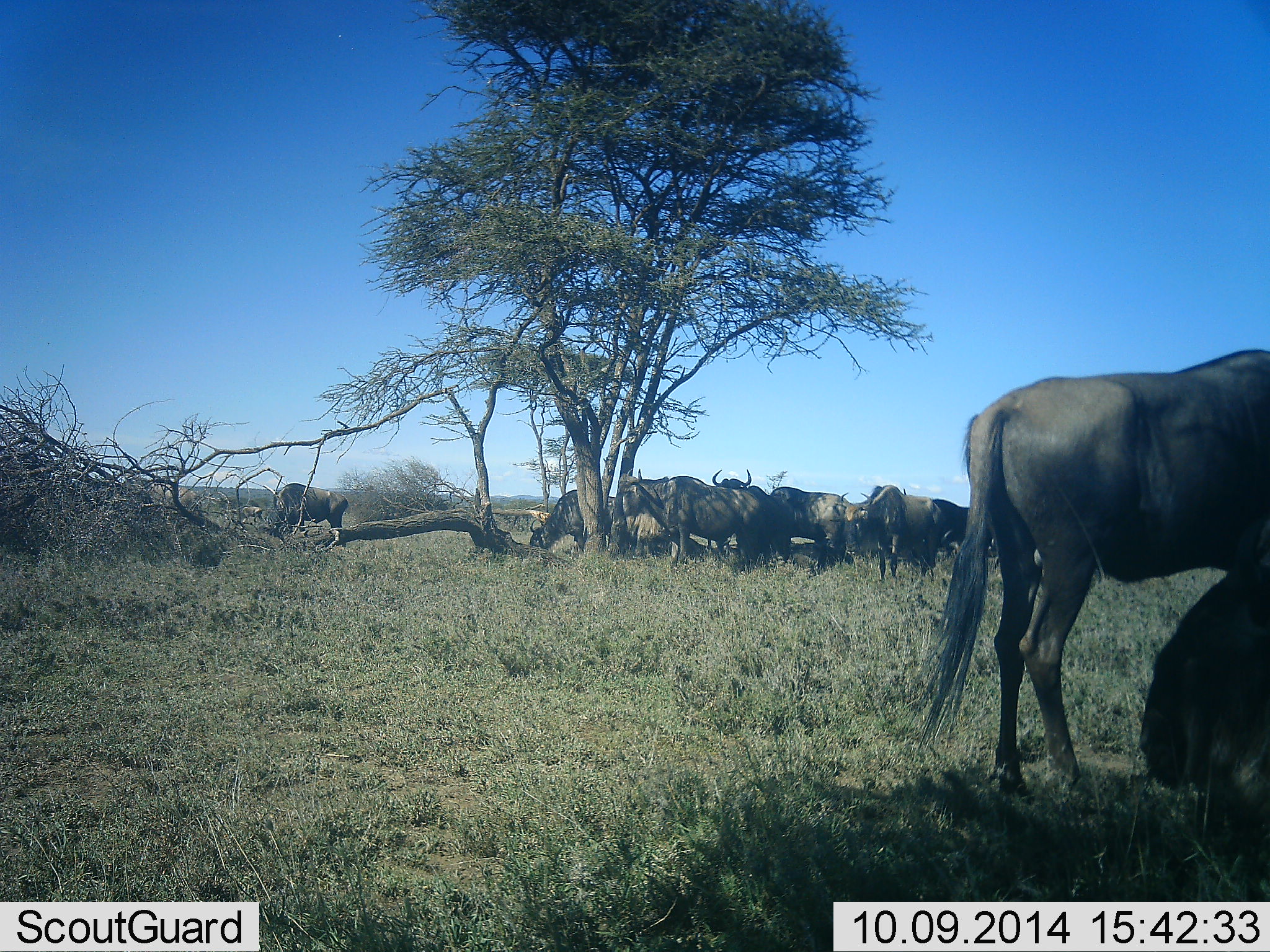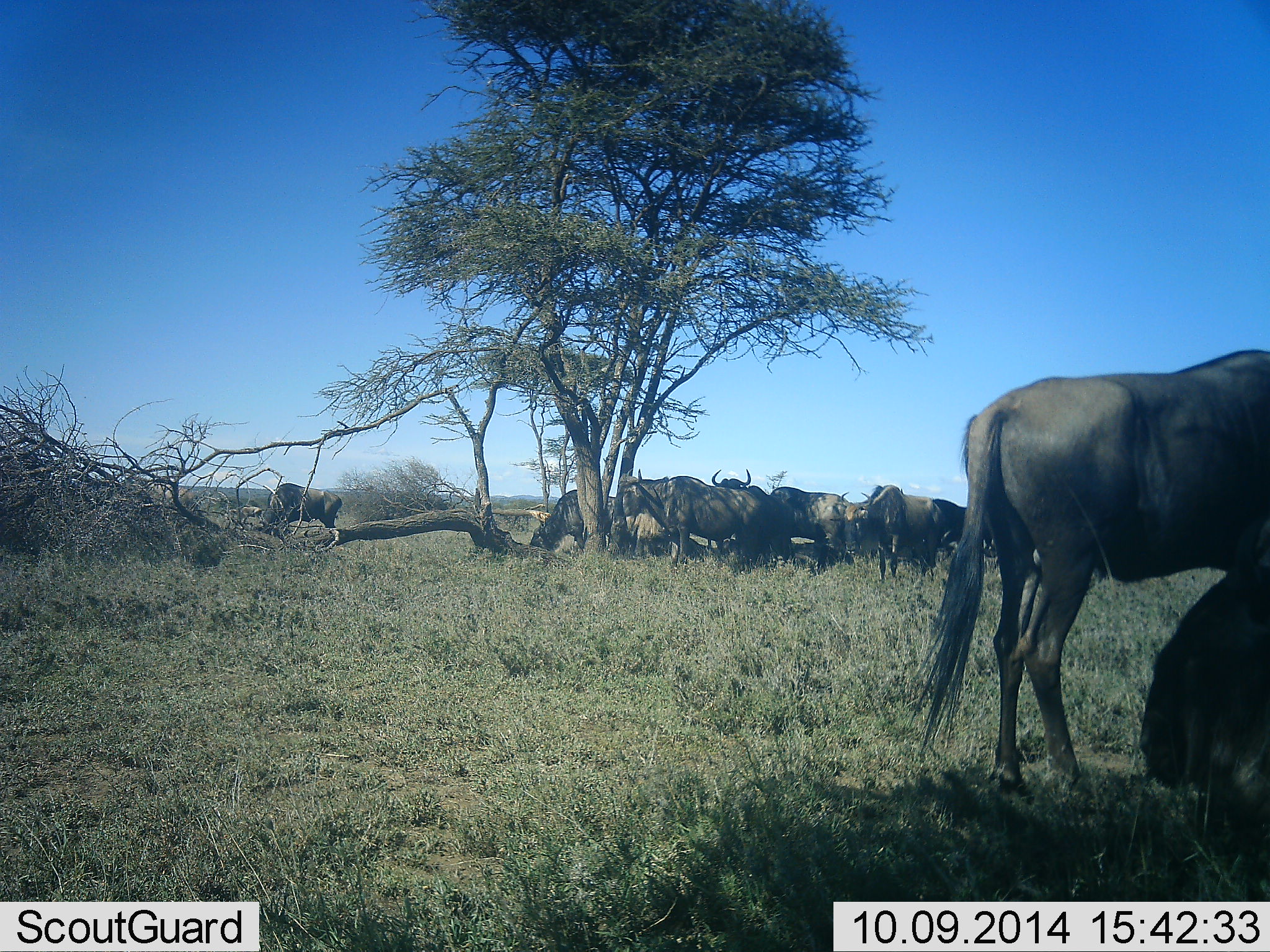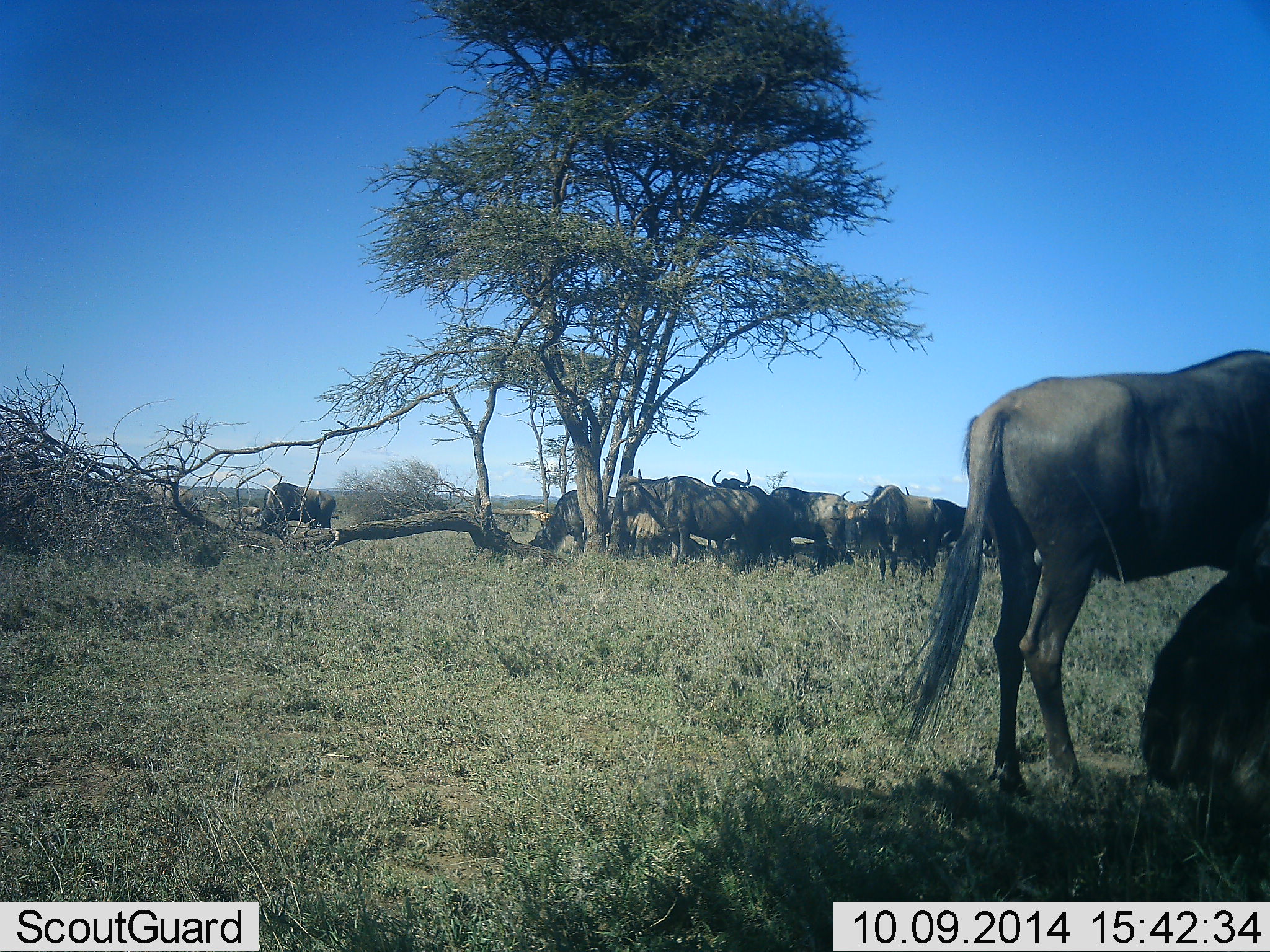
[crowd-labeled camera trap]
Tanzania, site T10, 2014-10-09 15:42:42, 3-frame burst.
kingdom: Animalia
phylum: Chordata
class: Mammalia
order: Artiodactyla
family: Bovidae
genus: Connochaetes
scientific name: Connochaetes taurinus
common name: blue wildebeest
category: wildebeest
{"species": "wildebeest (blue wildebeest) (Connochaetes taurinus)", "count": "10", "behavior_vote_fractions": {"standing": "82%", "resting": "64%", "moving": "0%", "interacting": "0%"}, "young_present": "0%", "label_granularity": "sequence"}